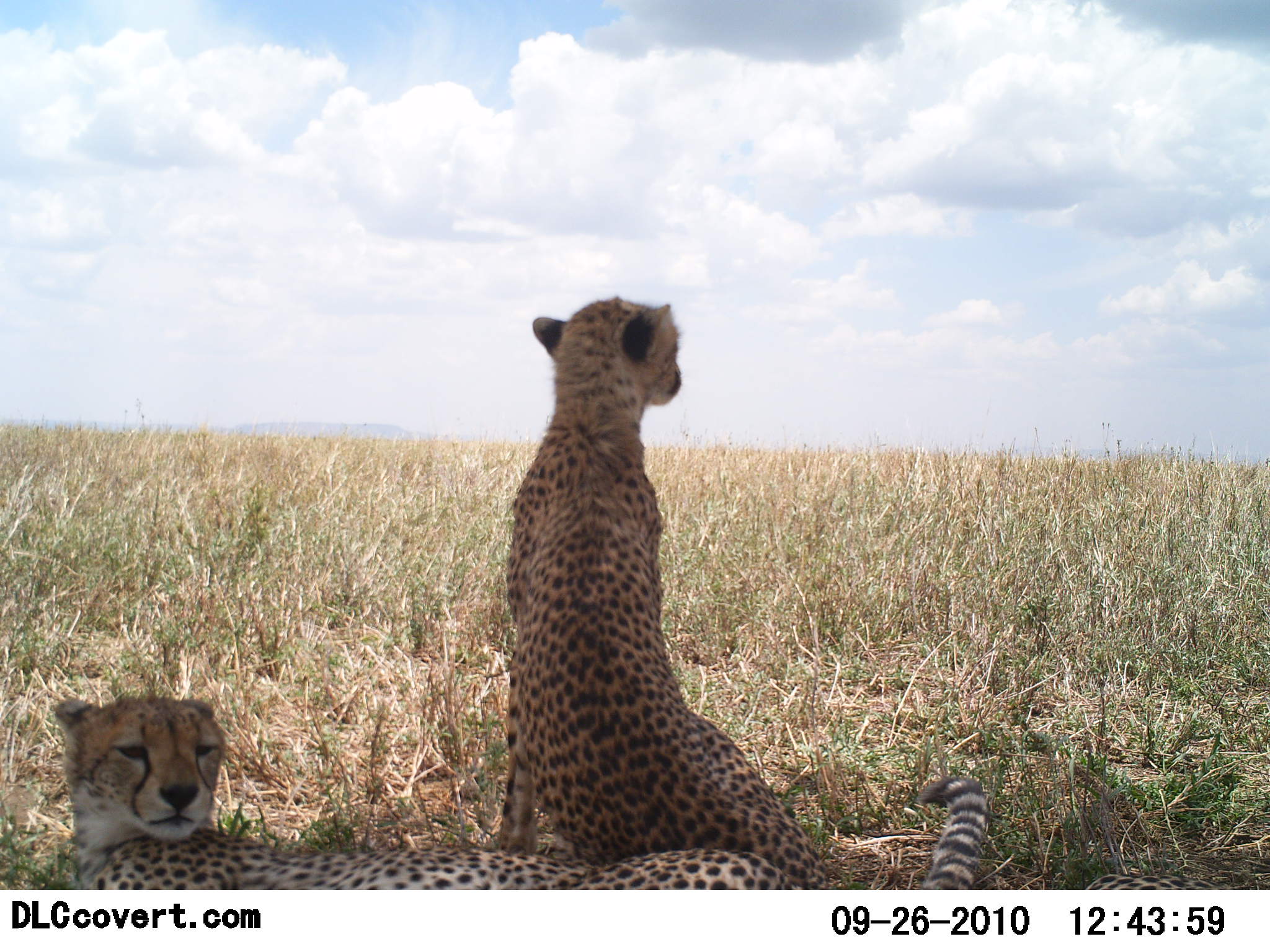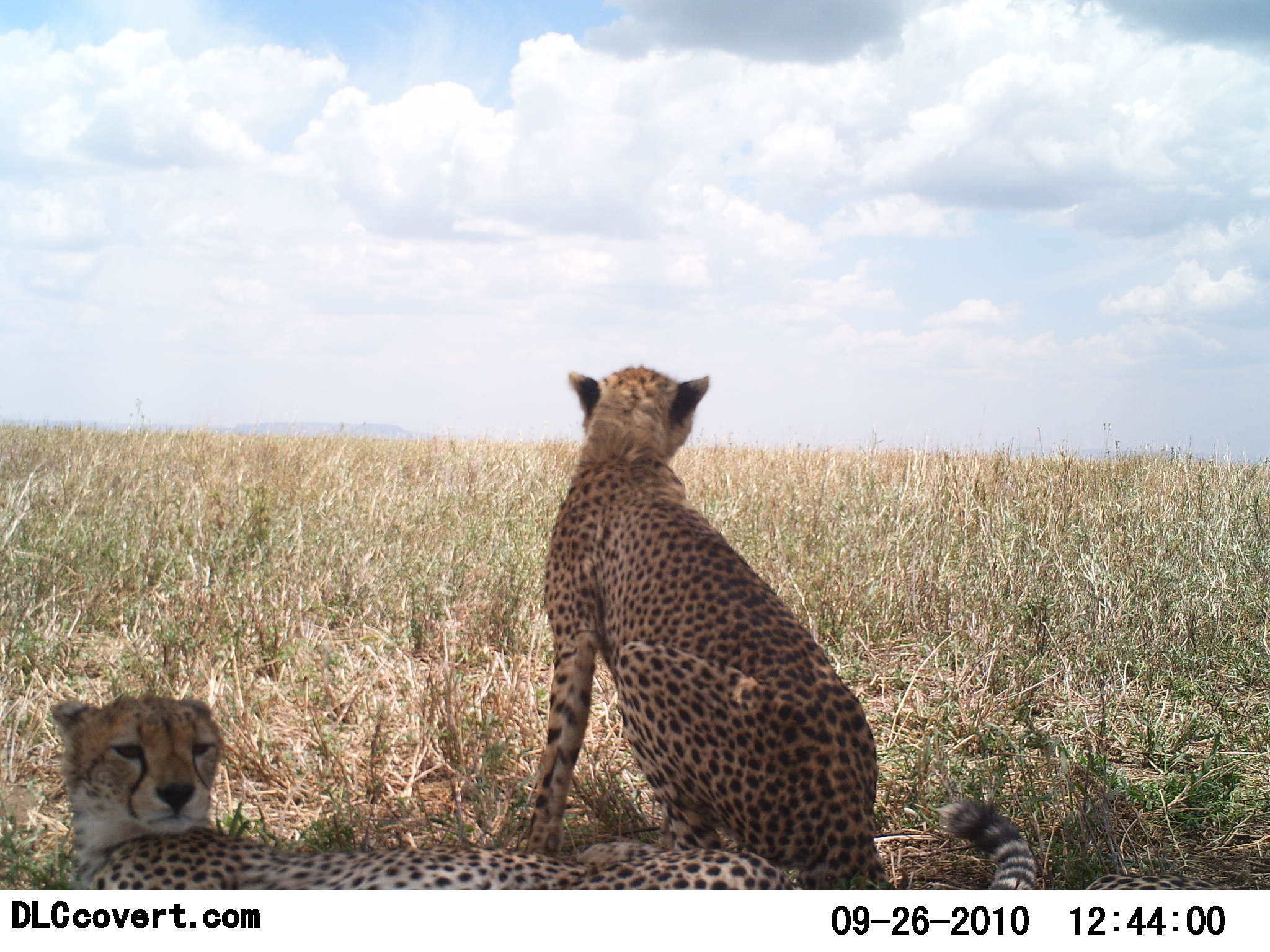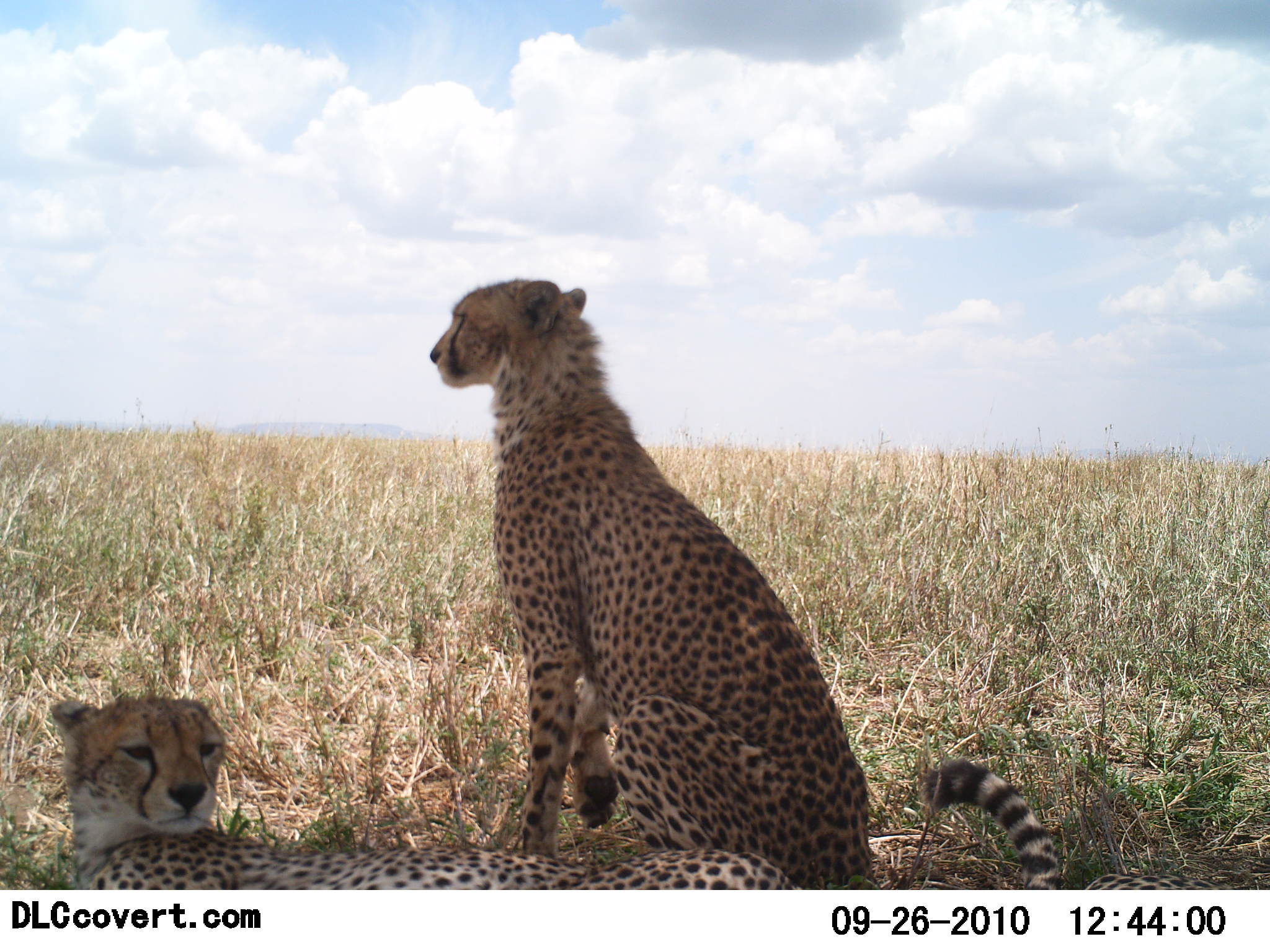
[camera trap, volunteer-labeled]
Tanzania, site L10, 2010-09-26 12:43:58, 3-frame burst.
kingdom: Animalia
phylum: Chordata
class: Mammalia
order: Carnivora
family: Felidae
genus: Acinonyx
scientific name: Acinonyx jubatus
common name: cheetah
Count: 2.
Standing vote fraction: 8%.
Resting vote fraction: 100%.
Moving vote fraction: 0%.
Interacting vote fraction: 0%.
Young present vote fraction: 0%.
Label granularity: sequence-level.